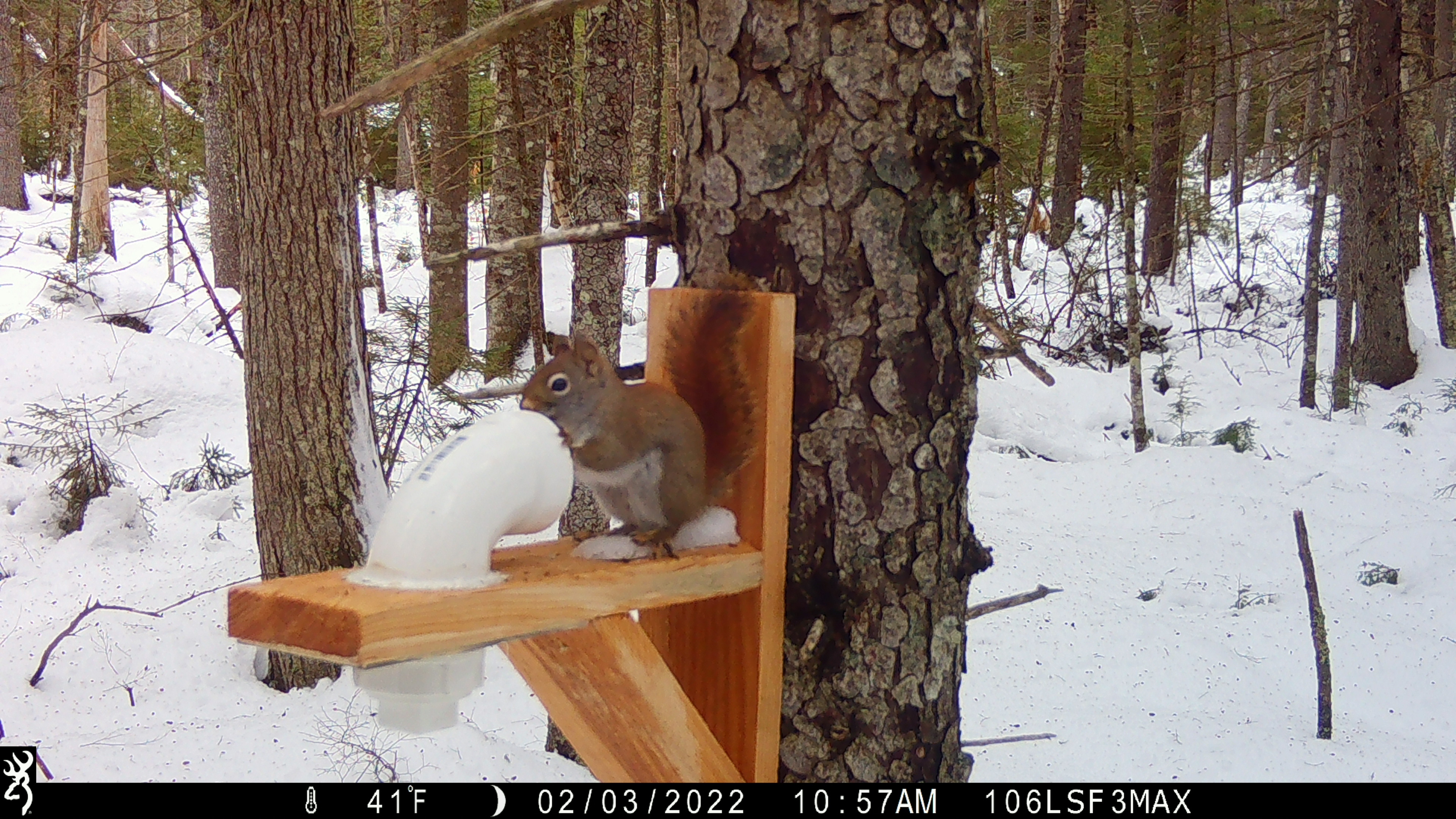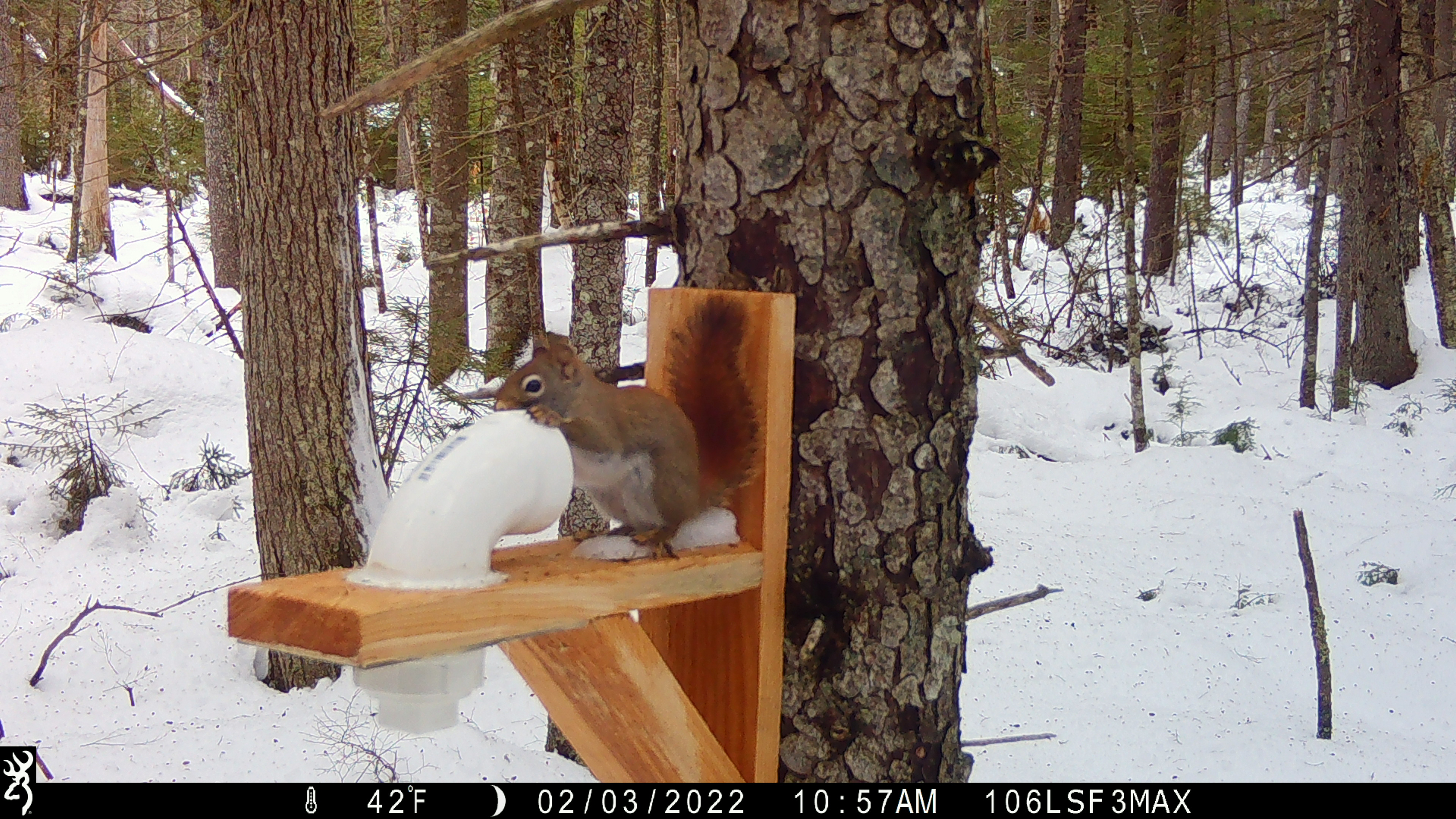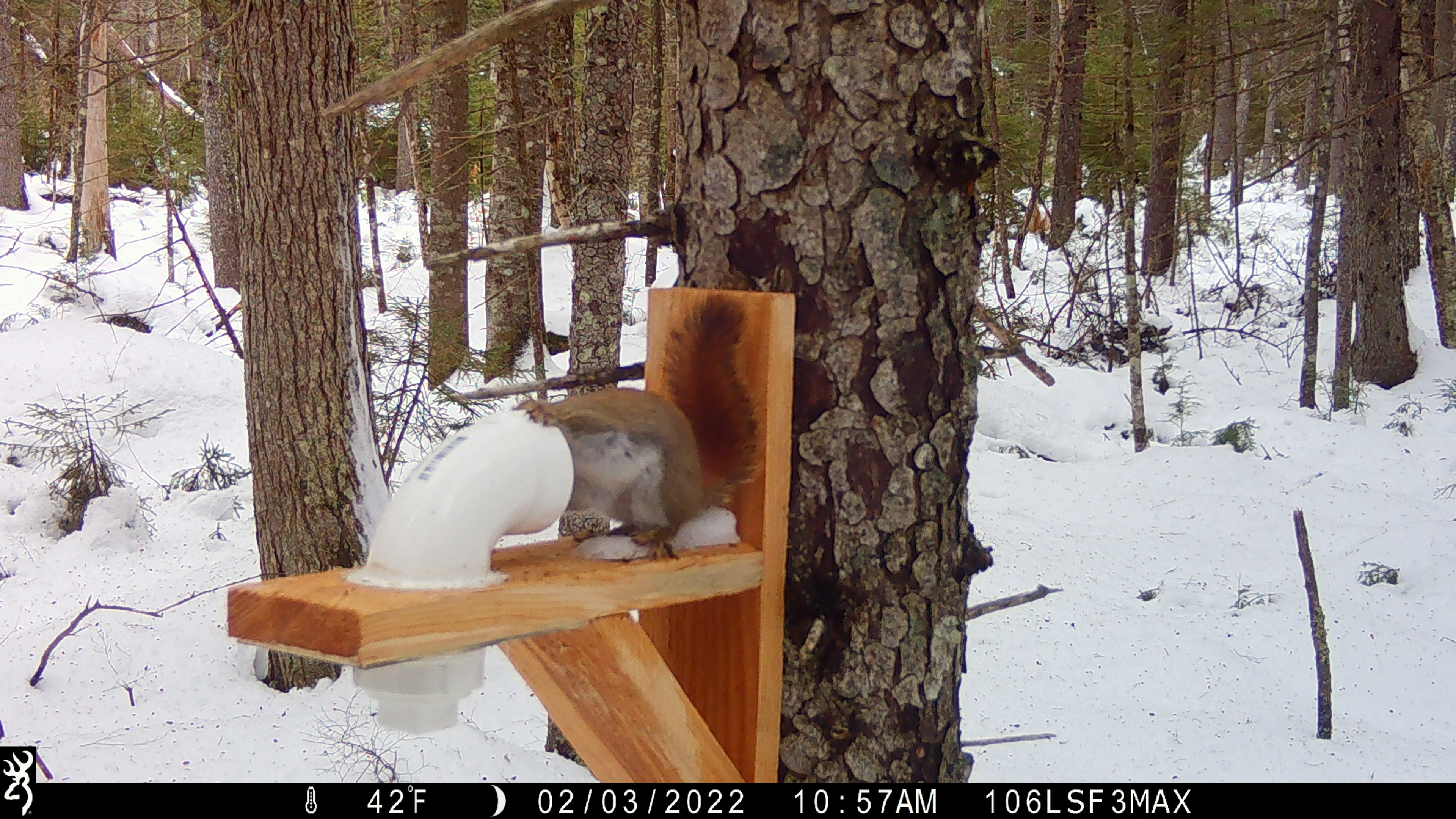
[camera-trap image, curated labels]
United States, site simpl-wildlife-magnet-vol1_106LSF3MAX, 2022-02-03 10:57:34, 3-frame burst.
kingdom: Animalia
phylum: Chordata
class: Mammalia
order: Rodentia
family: Sciuridae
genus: Tamiasciurus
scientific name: Tamiasciurus hudsonicus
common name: red squirrel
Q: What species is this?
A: Red squirrel (Tamiasciurus hudsonicus).